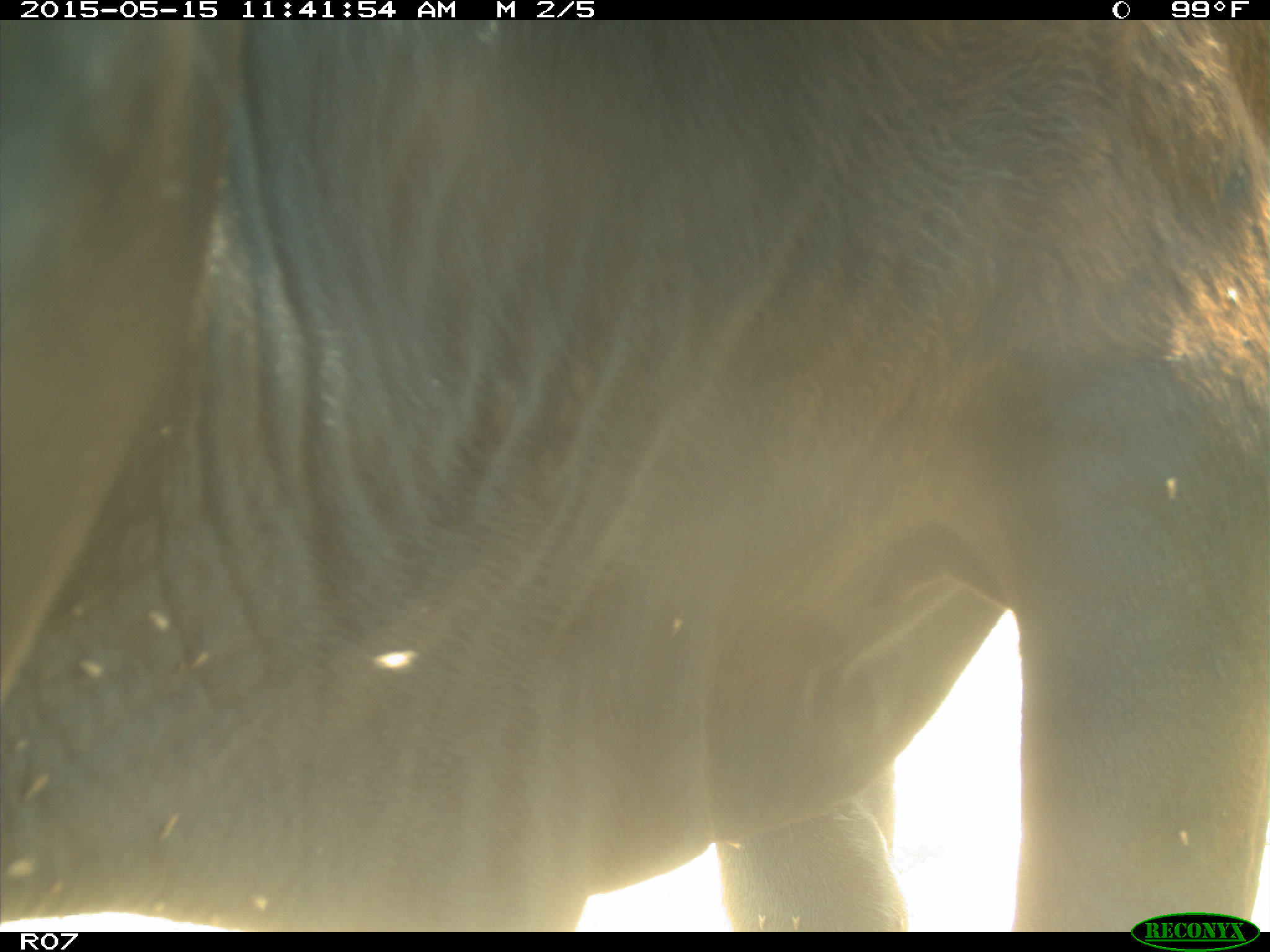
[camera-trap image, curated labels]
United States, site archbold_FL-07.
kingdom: Animalia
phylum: Chordata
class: Mammalia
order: Artiodactyla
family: Bovidae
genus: Bos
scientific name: Bos taurus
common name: domestic cow